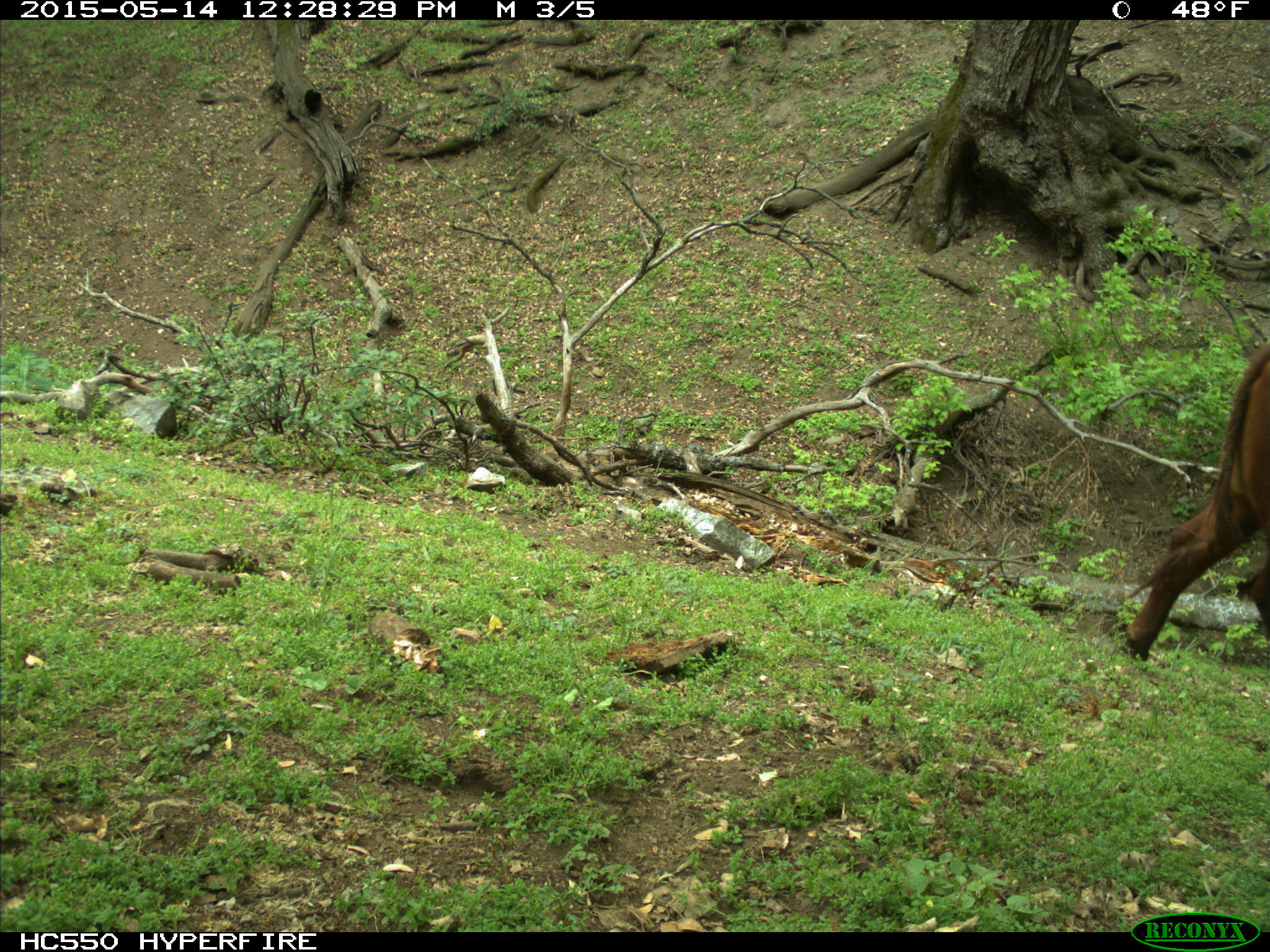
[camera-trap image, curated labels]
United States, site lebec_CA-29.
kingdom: Animalia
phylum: Chordata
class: Mammalia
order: Artiodactyla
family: Bovidae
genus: Bos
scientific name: Bos taurus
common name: domestic cow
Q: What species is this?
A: Bos taurus (domestic cow).